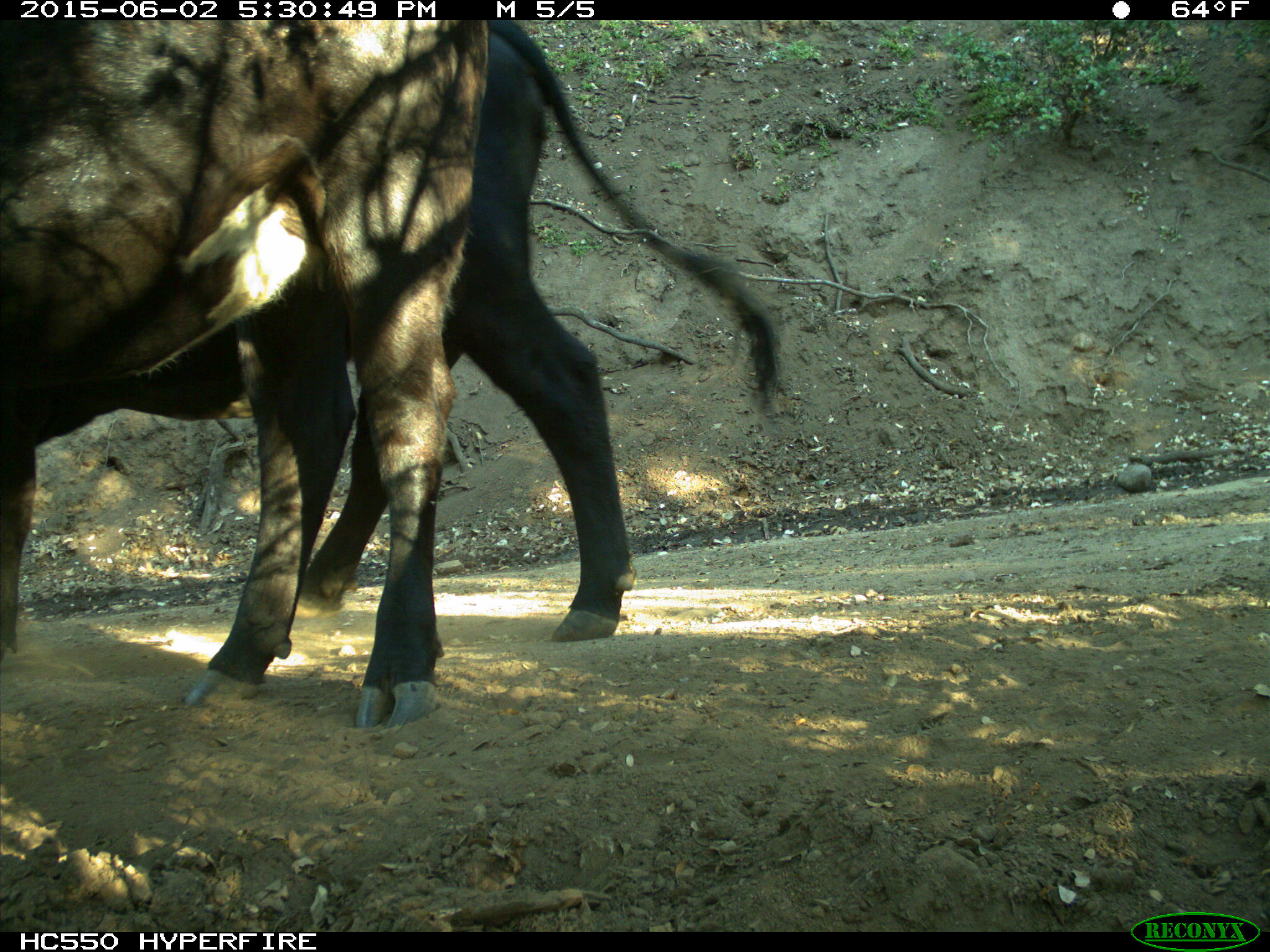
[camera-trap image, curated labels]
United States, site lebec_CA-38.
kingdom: Animalia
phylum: Chordata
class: Mammalia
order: Artiodactyla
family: Bovidae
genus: Bos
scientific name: Bos taurus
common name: domestic cow